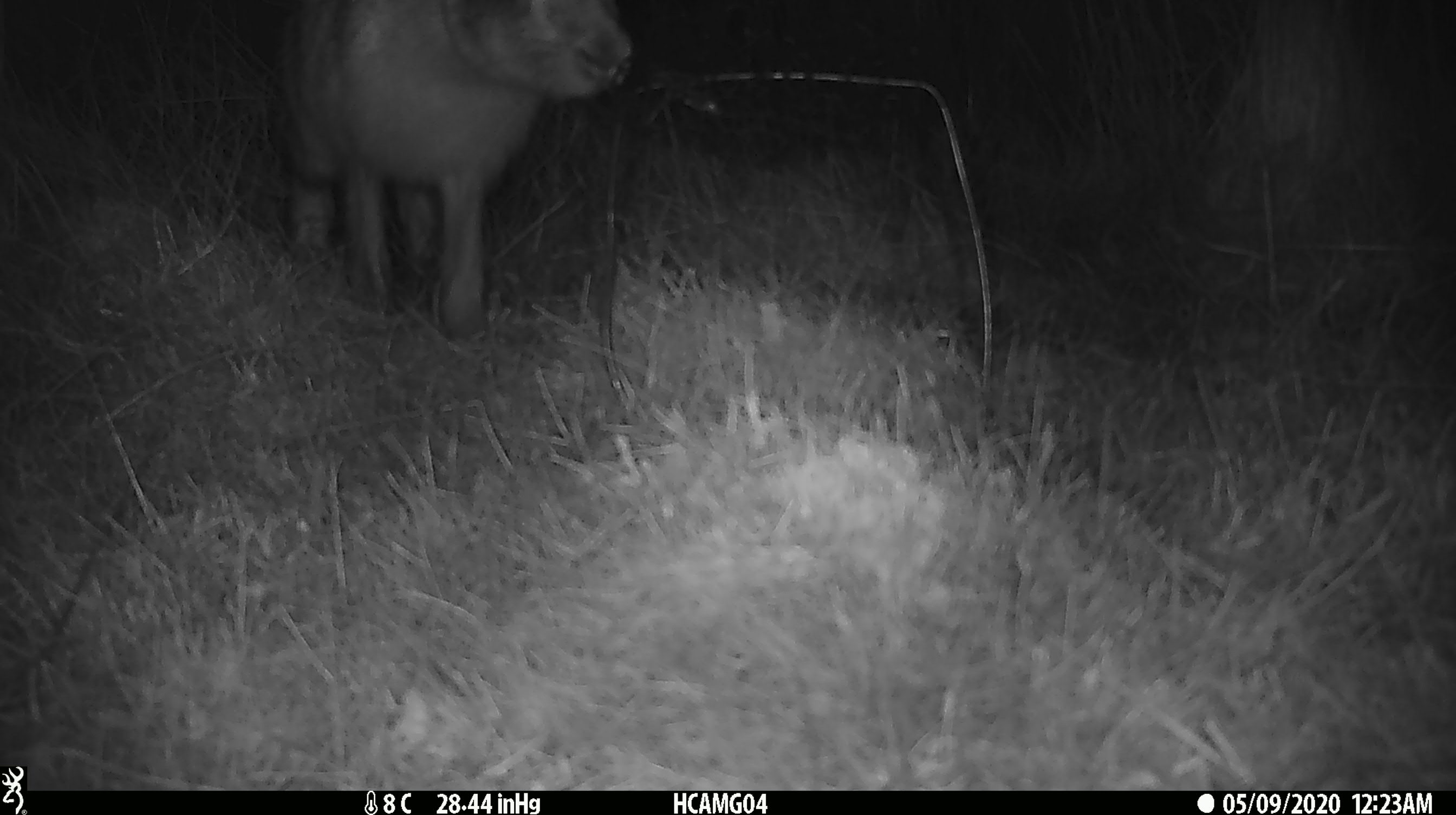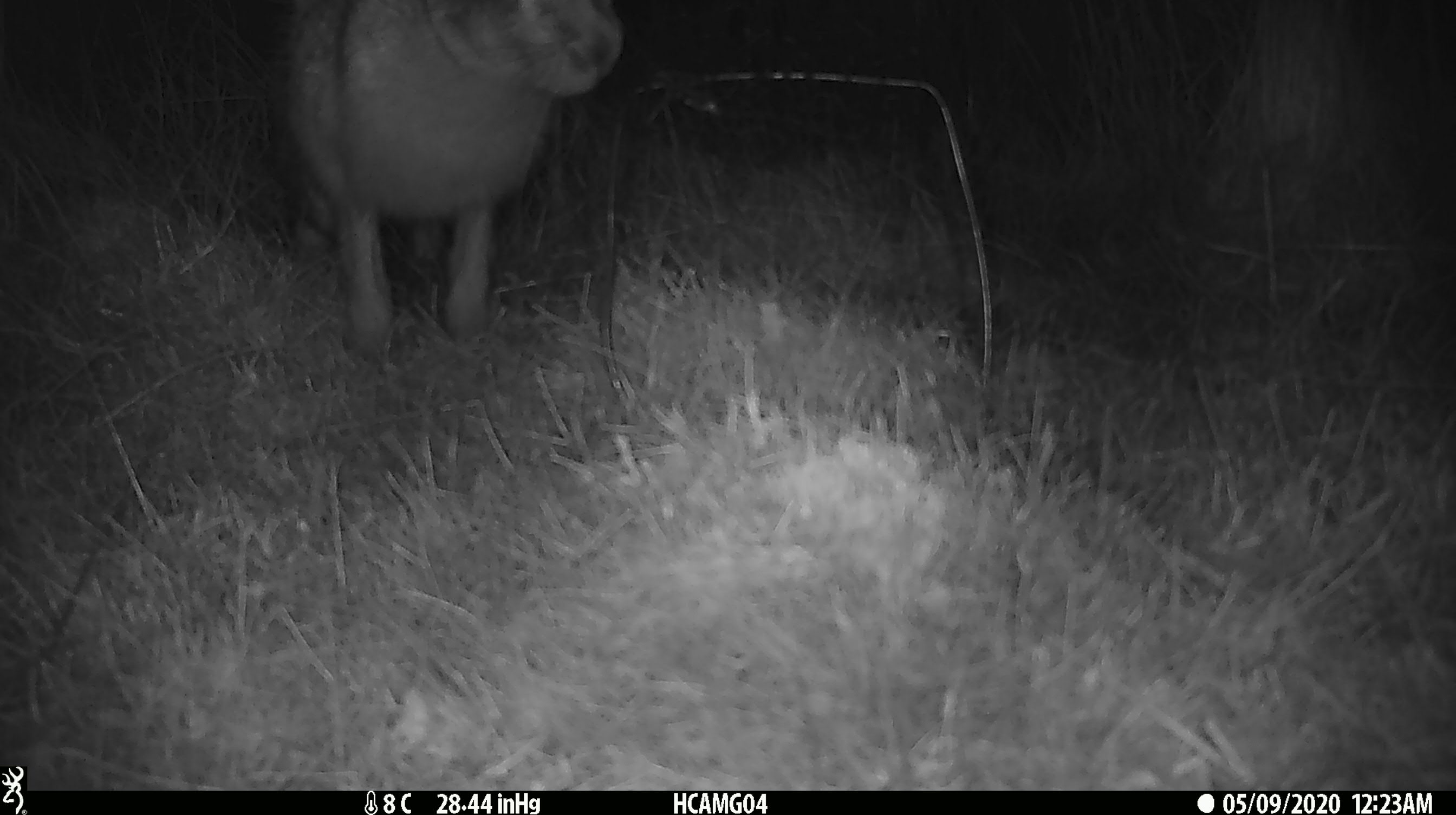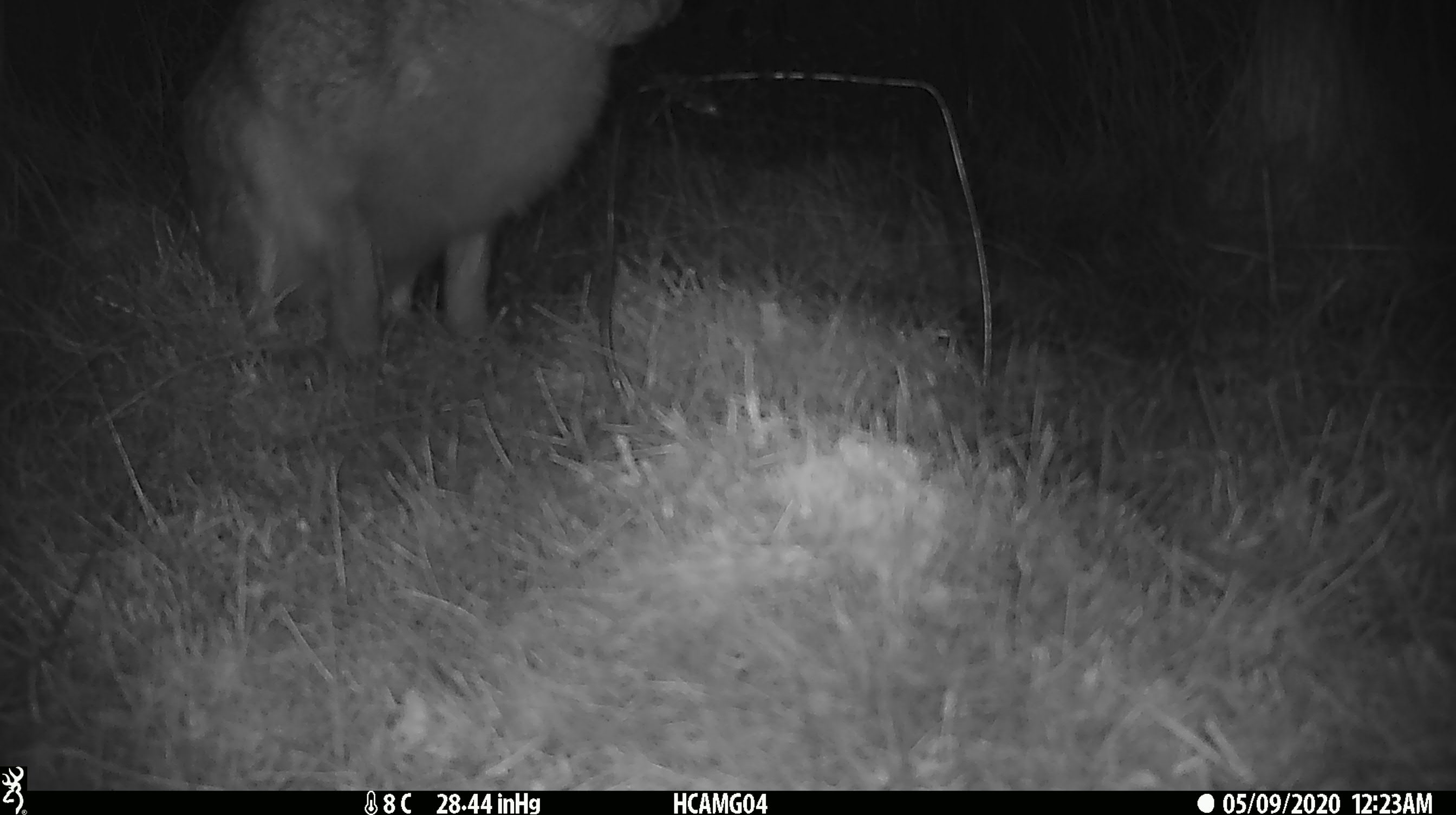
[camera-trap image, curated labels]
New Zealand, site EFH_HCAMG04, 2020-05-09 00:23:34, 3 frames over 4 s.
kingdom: Animalia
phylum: Chordata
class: Mammalia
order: Lagomorpha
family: Leporidae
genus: Lepus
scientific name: Lepus europaeus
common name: brown hare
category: hare